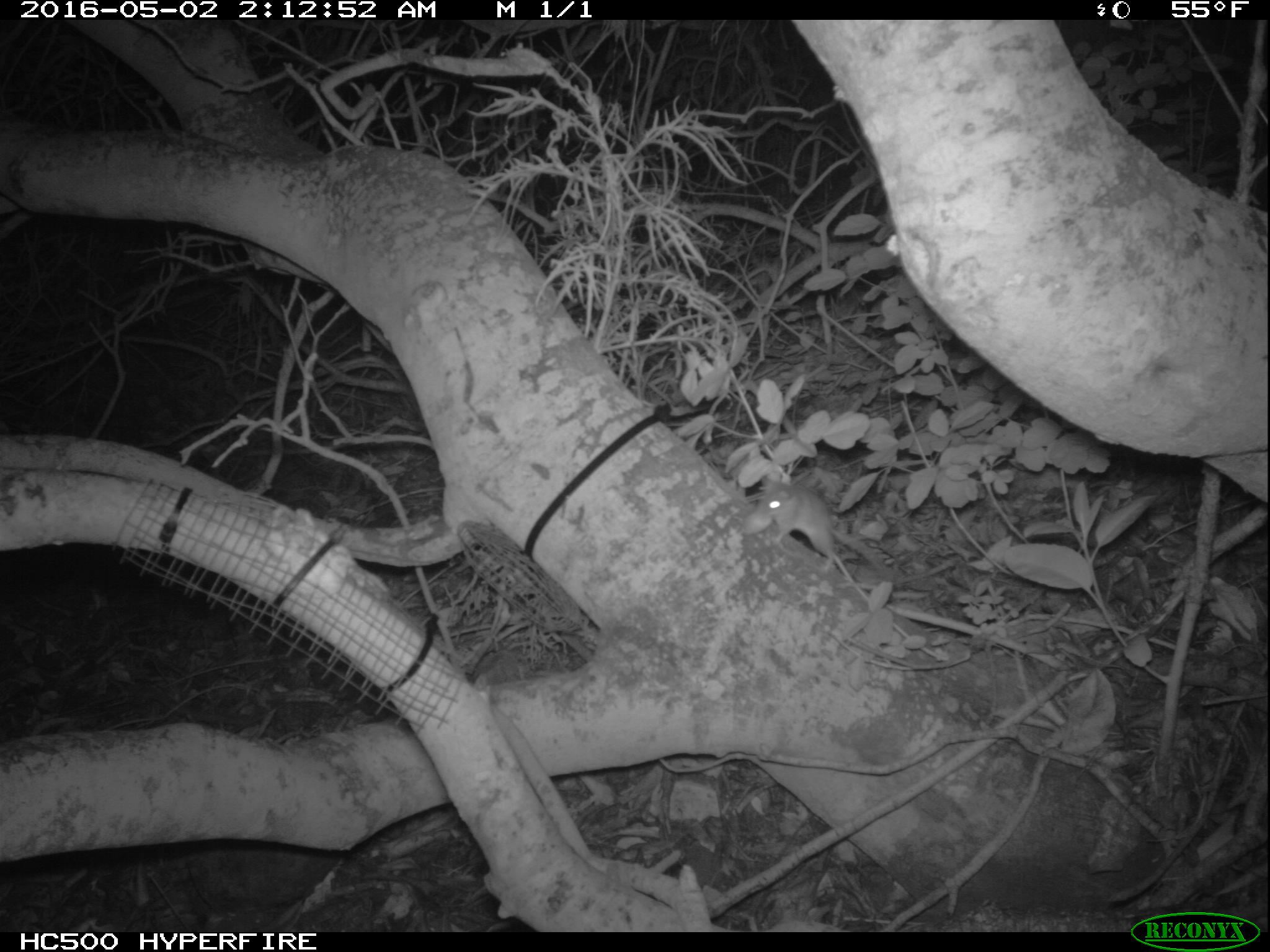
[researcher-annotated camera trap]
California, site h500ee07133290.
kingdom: Animalia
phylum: Chordata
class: Mammalia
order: Rodentia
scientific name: Rodentia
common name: rodent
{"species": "rodent (Rodentia)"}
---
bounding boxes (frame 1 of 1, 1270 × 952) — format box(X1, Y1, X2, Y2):
rodent: box(756, 474, 885, 573)